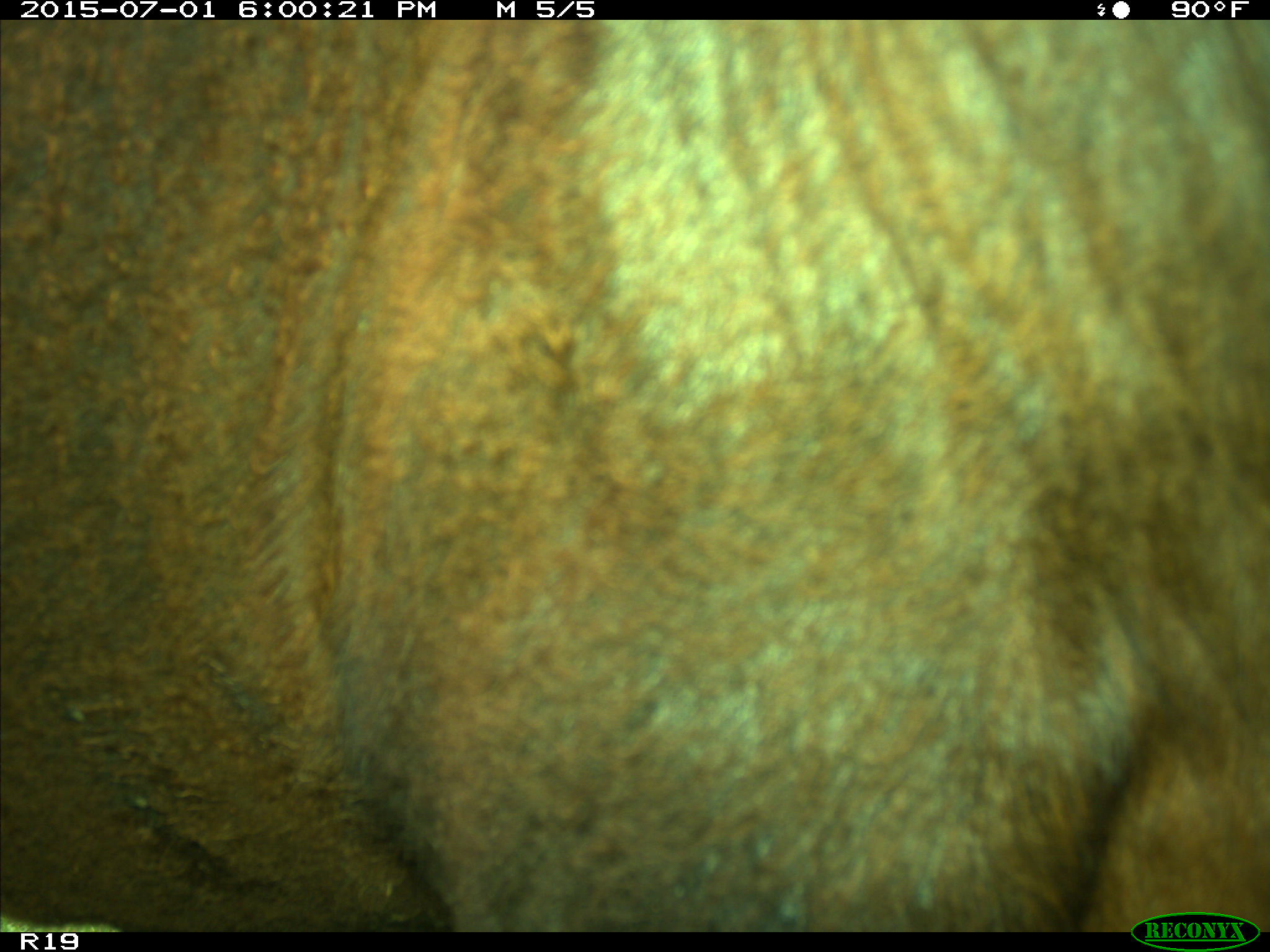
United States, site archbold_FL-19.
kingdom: Animalia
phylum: Chordata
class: Mammalia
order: Artiodactyla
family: Bovidae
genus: Bos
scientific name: Bos taurus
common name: domestic cow